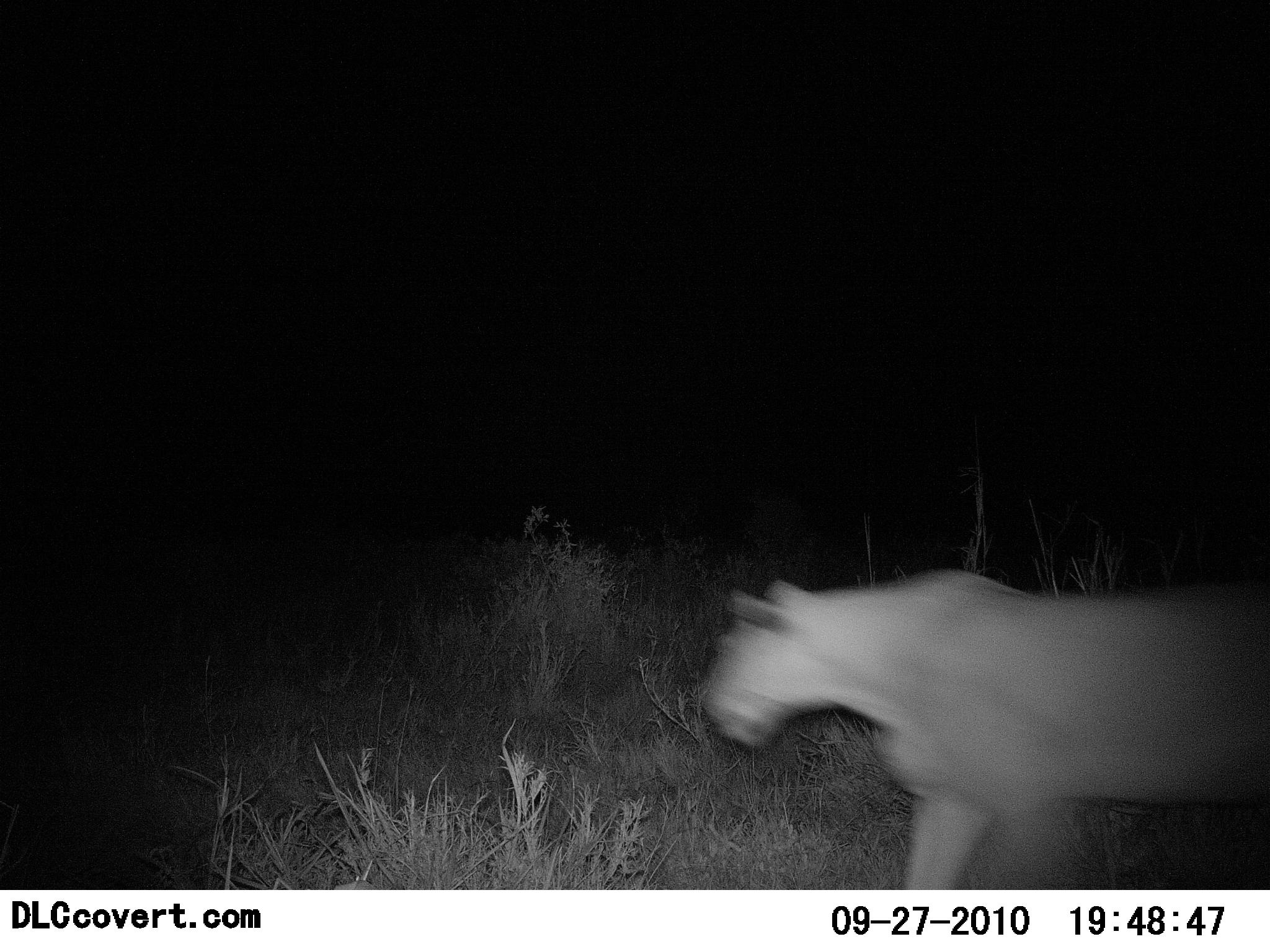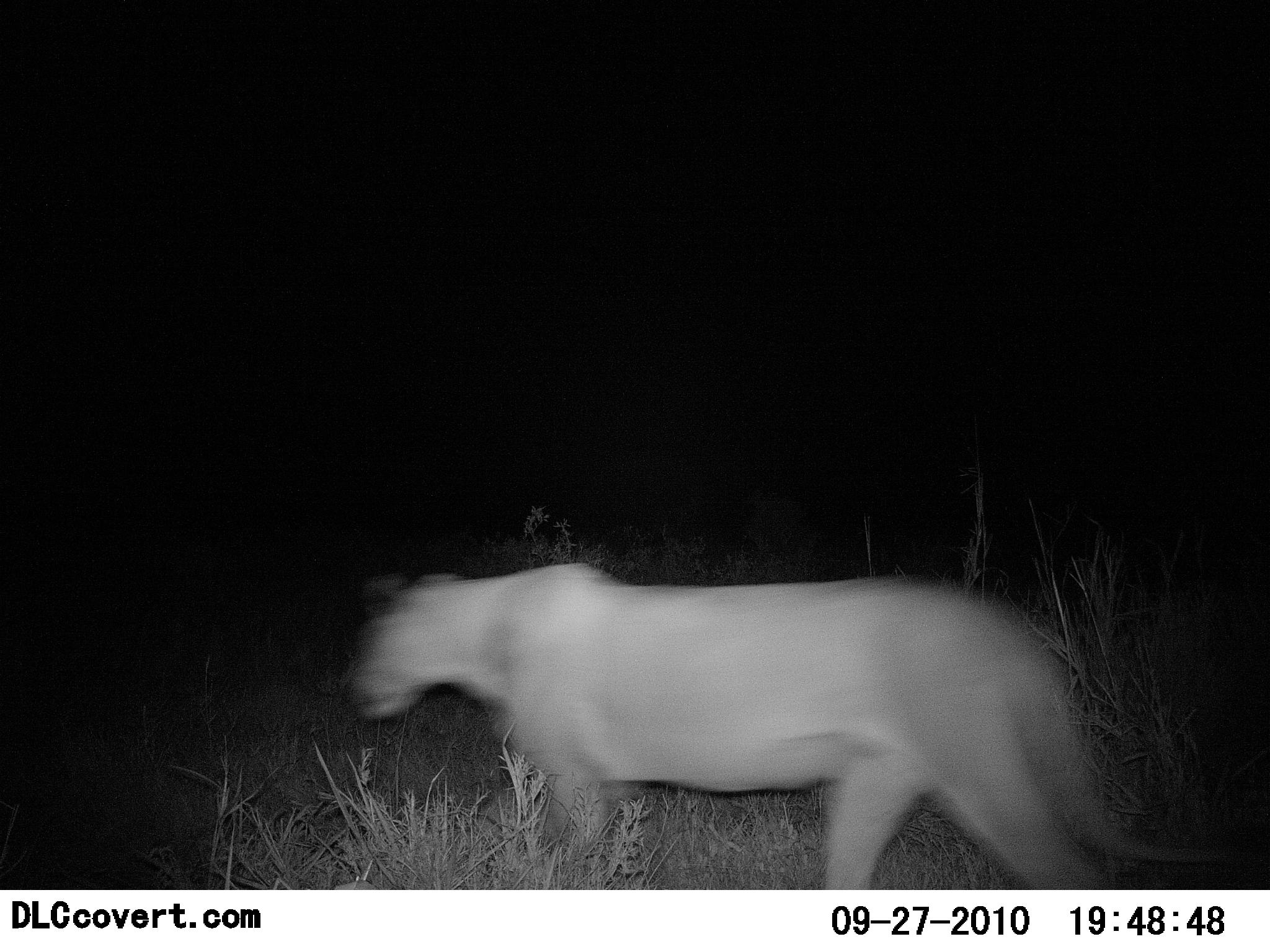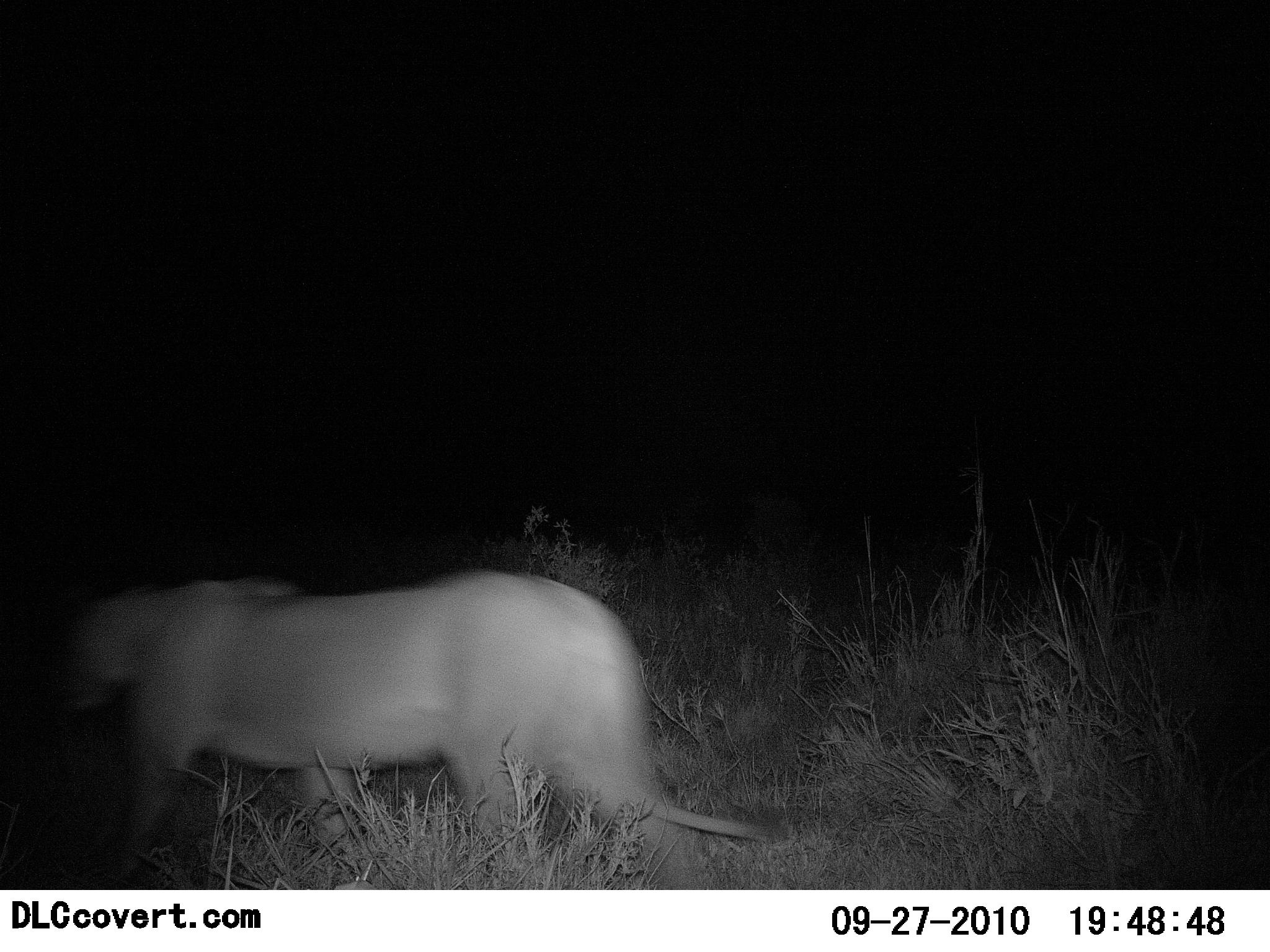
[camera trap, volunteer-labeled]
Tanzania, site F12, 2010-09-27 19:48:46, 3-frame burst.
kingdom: Animalia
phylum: Chordata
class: Mammalia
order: Carnivora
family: Felidae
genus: Panthera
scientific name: Panthera leo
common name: lion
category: lionfemale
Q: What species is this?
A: Lionfemale (lion) (Panthera leo).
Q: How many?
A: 1.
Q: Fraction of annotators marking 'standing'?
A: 0%.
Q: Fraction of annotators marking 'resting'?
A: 0%.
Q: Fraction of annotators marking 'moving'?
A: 100%.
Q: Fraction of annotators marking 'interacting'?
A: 0%.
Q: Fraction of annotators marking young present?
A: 0%.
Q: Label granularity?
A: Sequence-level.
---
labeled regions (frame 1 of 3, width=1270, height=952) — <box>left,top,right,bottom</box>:
animal: <box>701,571,1270,890</box>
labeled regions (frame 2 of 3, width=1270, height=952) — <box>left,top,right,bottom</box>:
animal: <box>342,560,1270,890</box>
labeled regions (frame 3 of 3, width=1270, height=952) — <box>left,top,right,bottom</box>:
animal: <box>83,563,774,891</box>